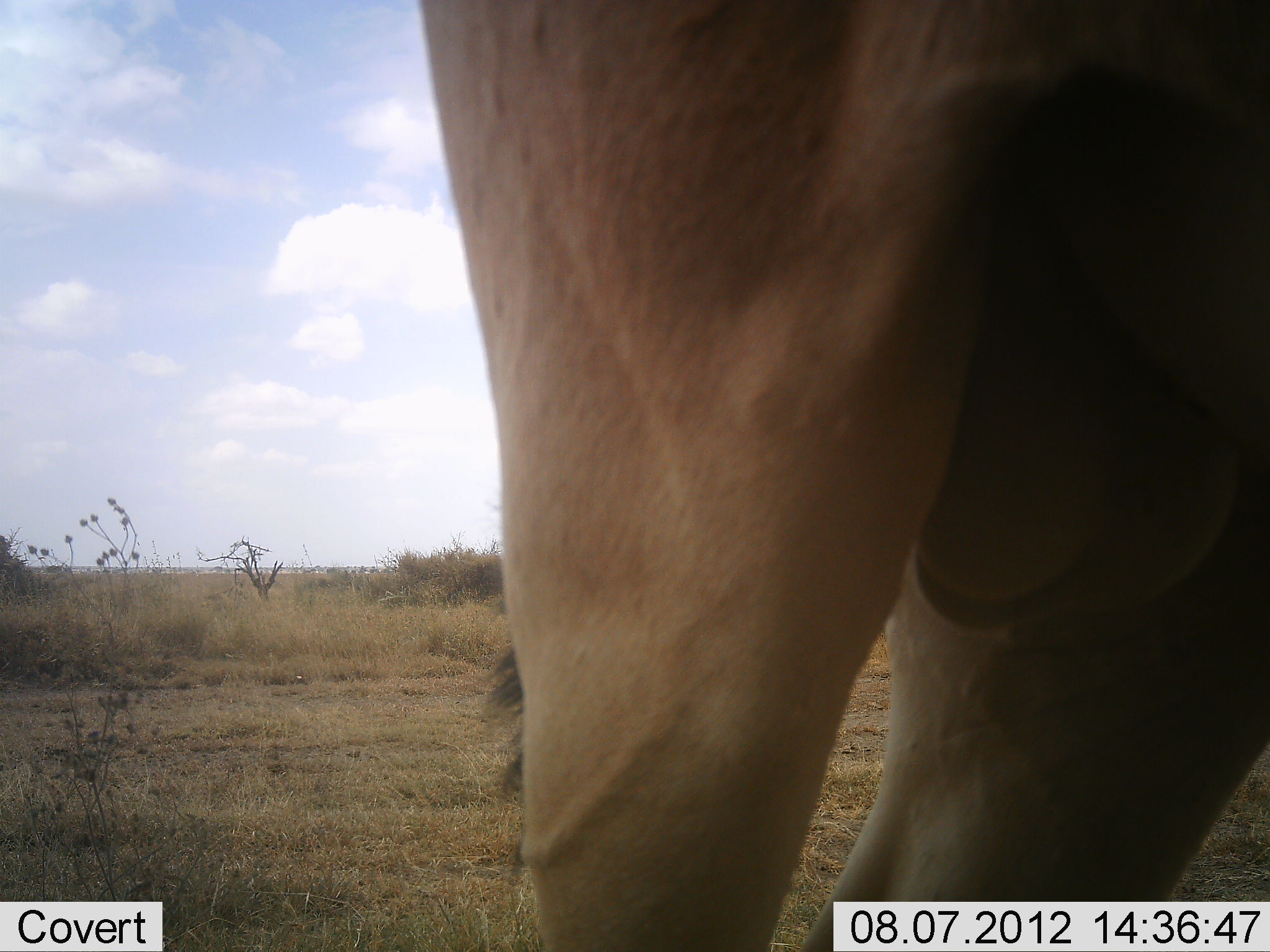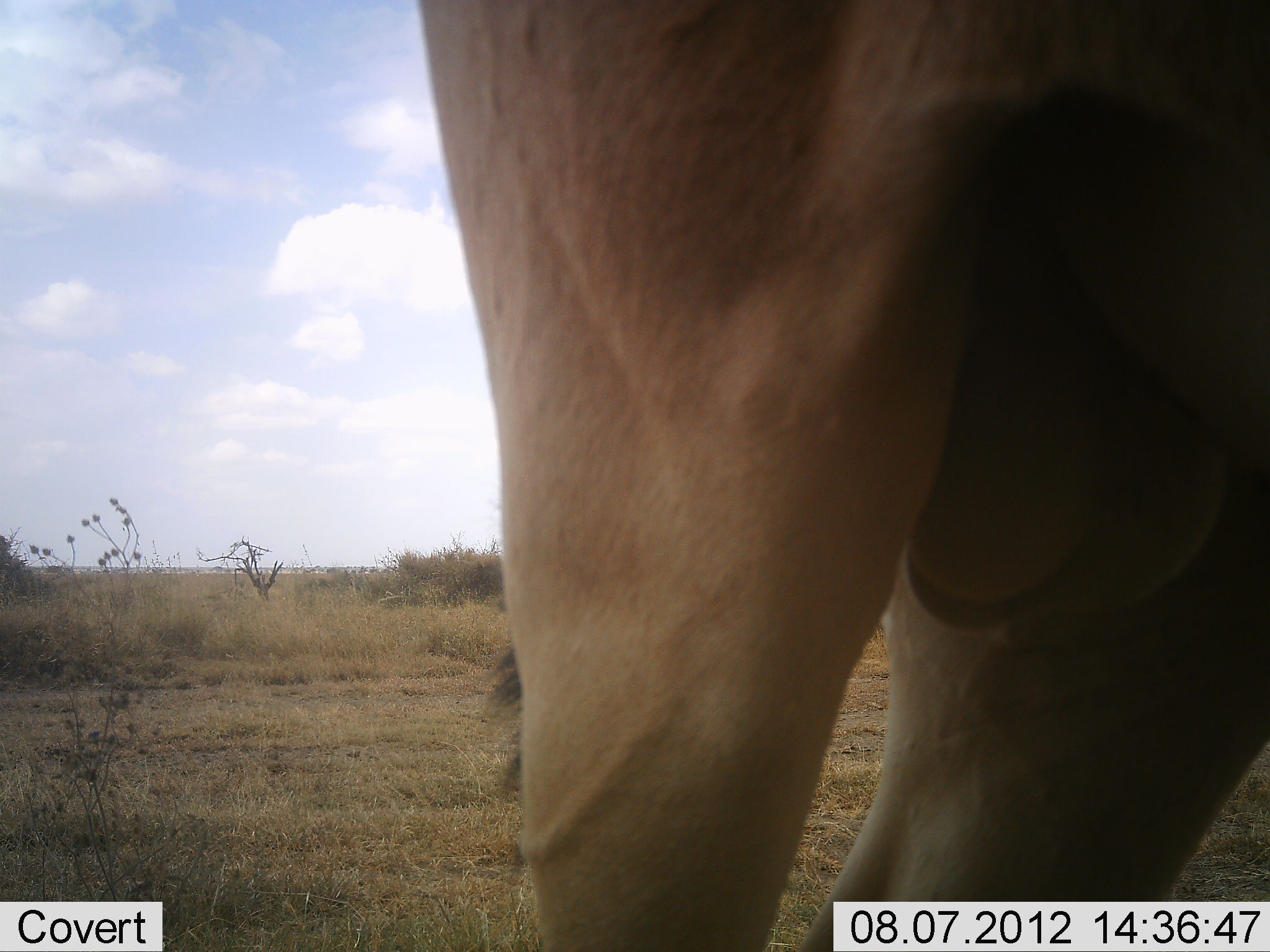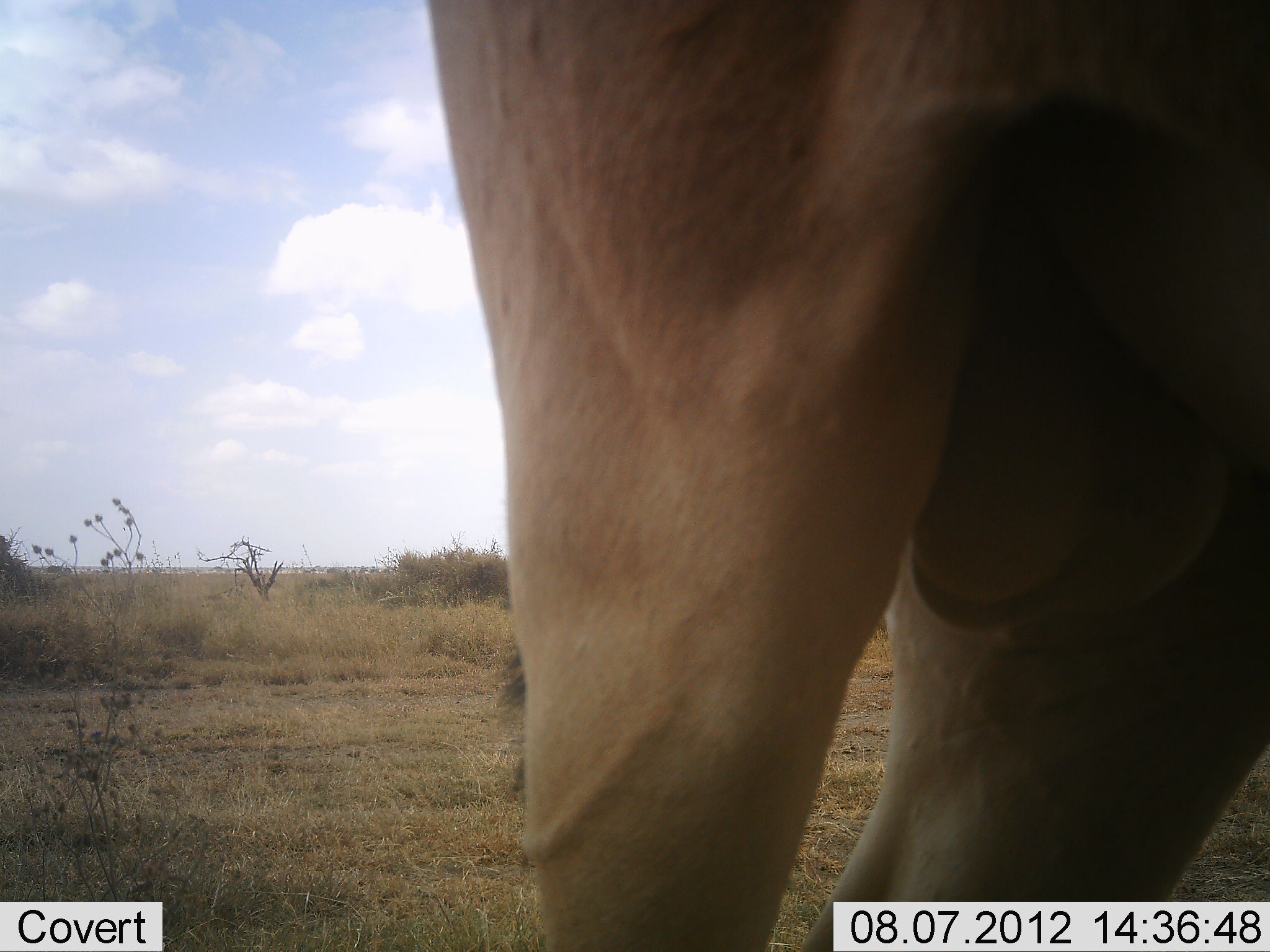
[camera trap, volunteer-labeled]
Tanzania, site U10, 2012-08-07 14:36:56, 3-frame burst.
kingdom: Animalia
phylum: Chordata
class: Mammalia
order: Artiodactyla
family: Bovidae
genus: Alcelaphus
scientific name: Alcelaphus buselaphus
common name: hartebeest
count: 1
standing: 100%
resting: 0%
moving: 11%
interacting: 0%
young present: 0%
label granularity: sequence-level